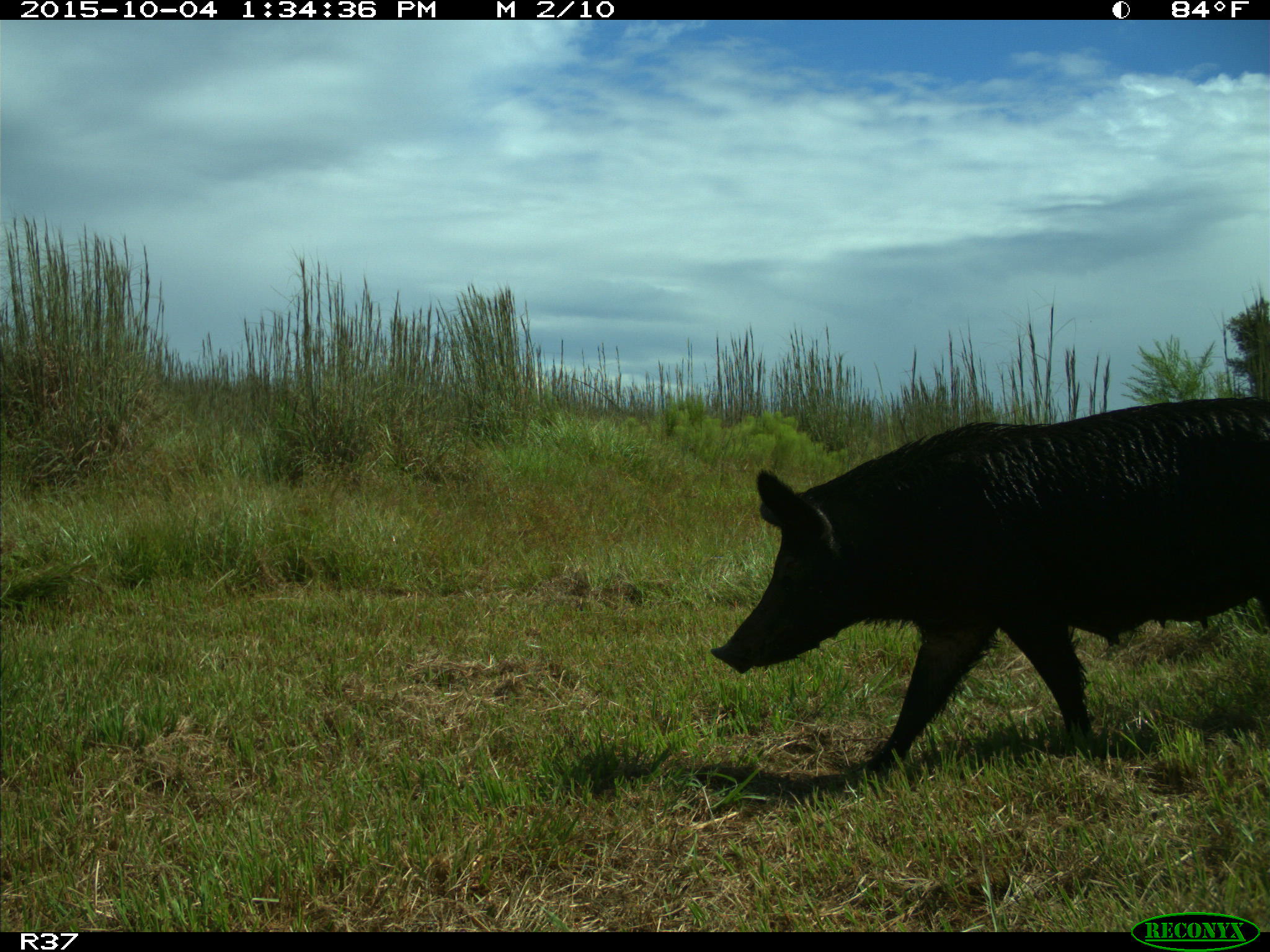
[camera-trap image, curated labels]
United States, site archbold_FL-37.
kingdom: Animalia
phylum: Chordata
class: Mammalia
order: Artiodactyla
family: Suidae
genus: Sus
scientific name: Sus scrofa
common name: wild boar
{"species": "Sus scrofa (wild boar)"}